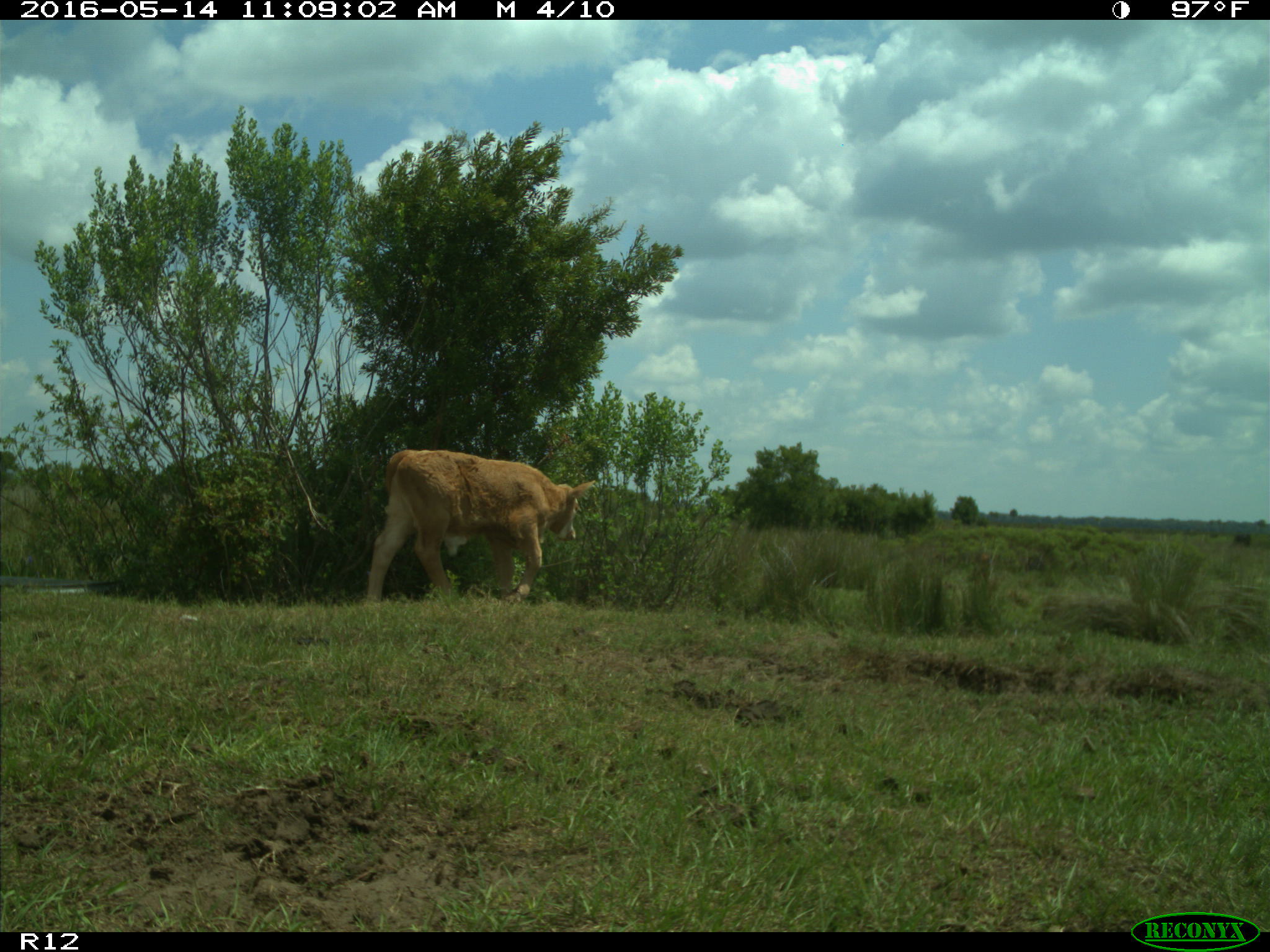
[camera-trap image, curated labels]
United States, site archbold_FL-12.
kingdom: Animalia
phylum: Chordata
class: Mammalia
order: Artiodactyla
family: Bovidae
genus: Bos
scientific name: Bos taurus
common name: domestic cow